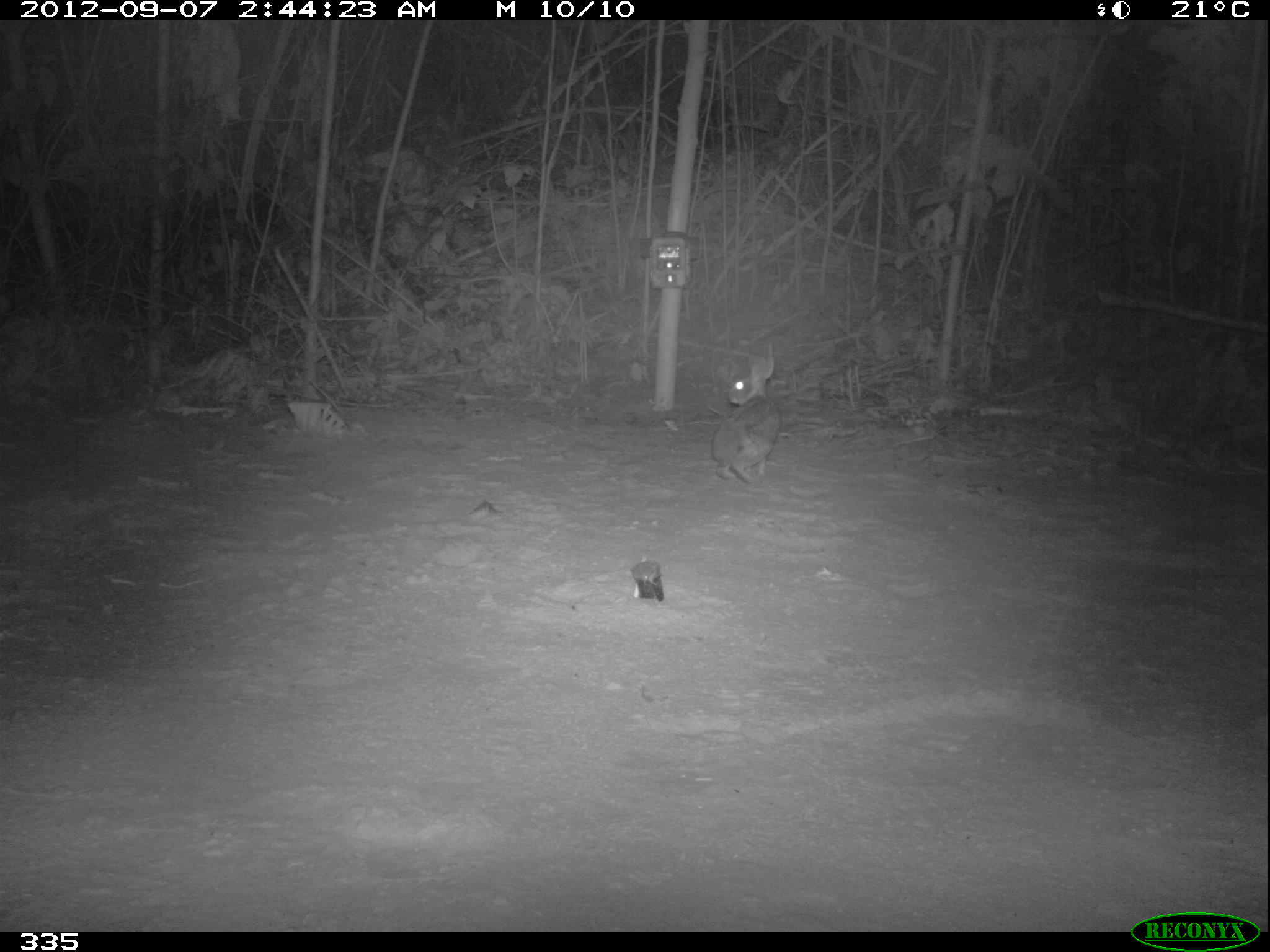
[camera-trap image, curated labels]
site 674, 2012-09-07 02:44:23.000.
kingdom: Animalia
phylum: Chordata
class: Mammalia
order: Lagomorpha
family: Leporidae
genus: Sylvilagus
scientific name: Sylvilagus brasiliensis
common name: tapeti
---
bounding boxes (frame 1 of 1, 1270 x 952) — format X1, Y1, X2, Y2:
sylvilagus brasiliensis: 711, 358, 779, 482